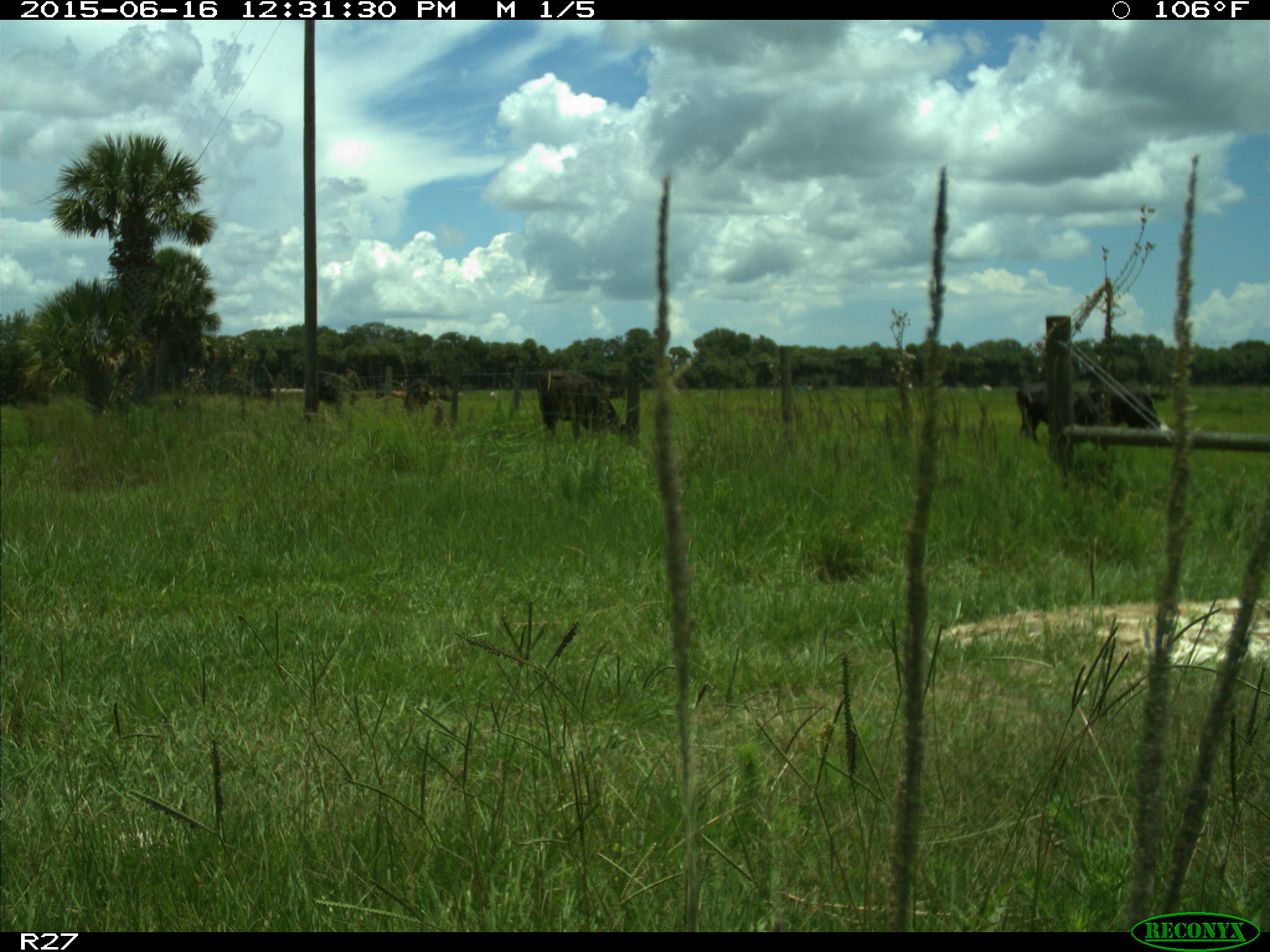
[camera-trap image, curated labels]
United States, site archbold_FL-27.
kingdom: Animalia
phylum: Chordata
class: Mammalia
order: Artiodactyla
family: Bovidae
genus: Bos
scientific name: Bos taurus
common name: domestic cow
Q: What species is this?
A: Bos taurus (domestic cow).